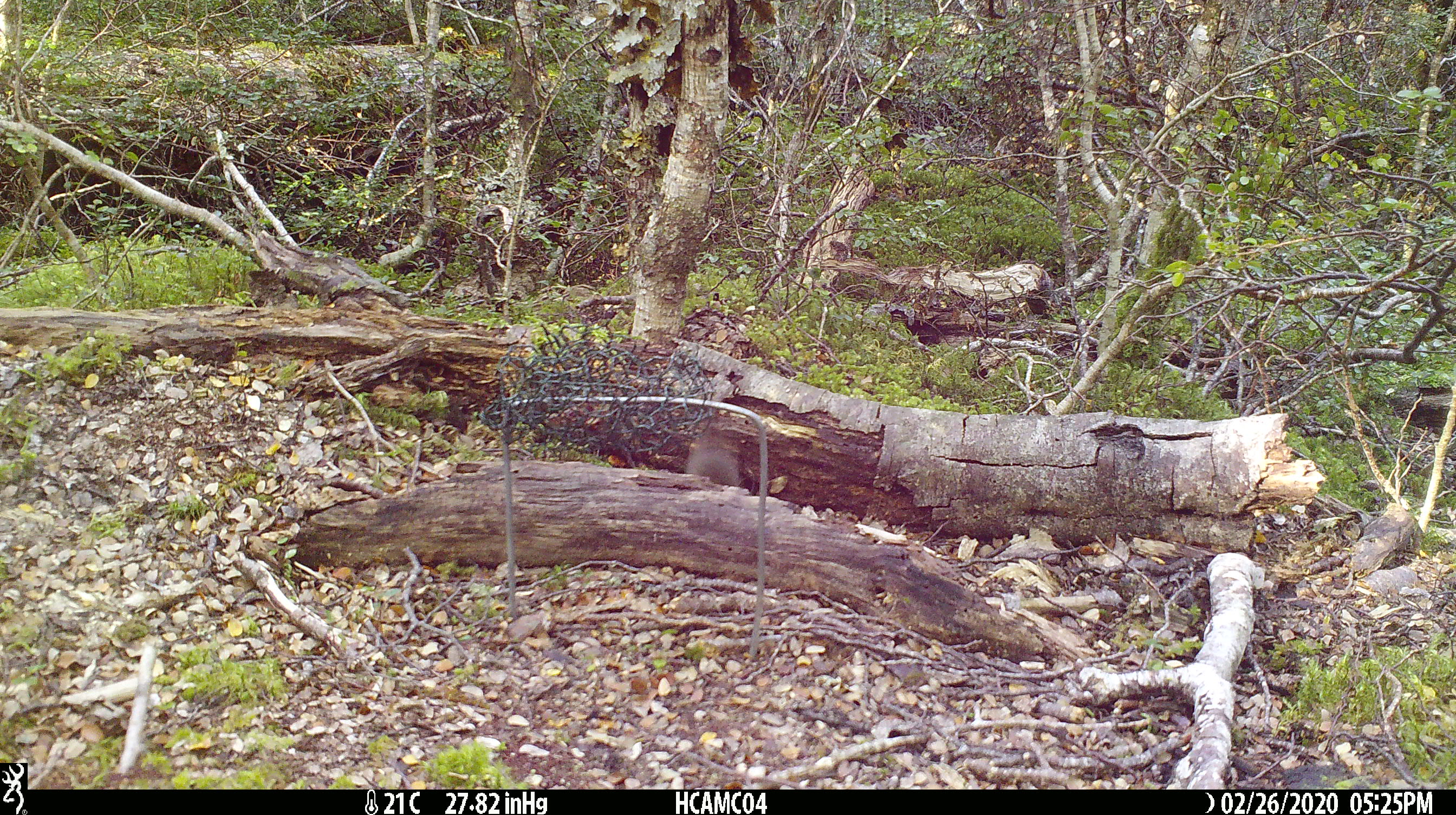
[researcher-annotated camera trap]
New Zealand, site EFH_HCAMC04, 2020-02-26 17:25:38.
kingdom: Animalia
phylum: Chordata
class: Mammalia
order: Rodentia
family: Muridae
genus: Mus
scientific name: Mus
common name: mouse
Mouse (Mus).